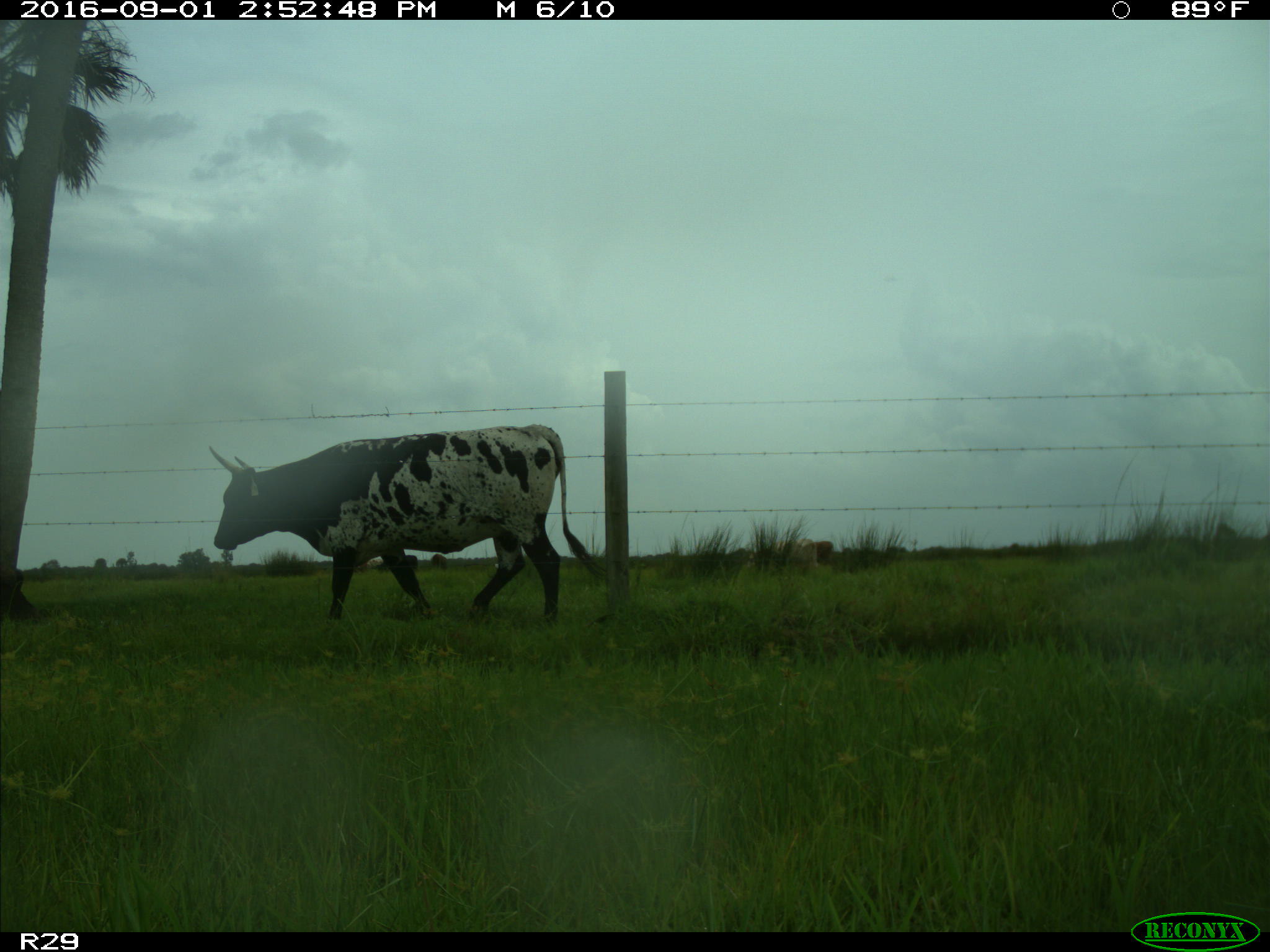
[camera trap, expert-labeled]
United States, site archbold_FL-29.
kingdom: Animalia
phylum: Chordata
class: Mammalia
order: Artiodactyla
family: Bovidae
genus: Bos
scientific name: Bos taurus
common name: domestic cow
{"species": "Bos taurus (domestic cow)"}